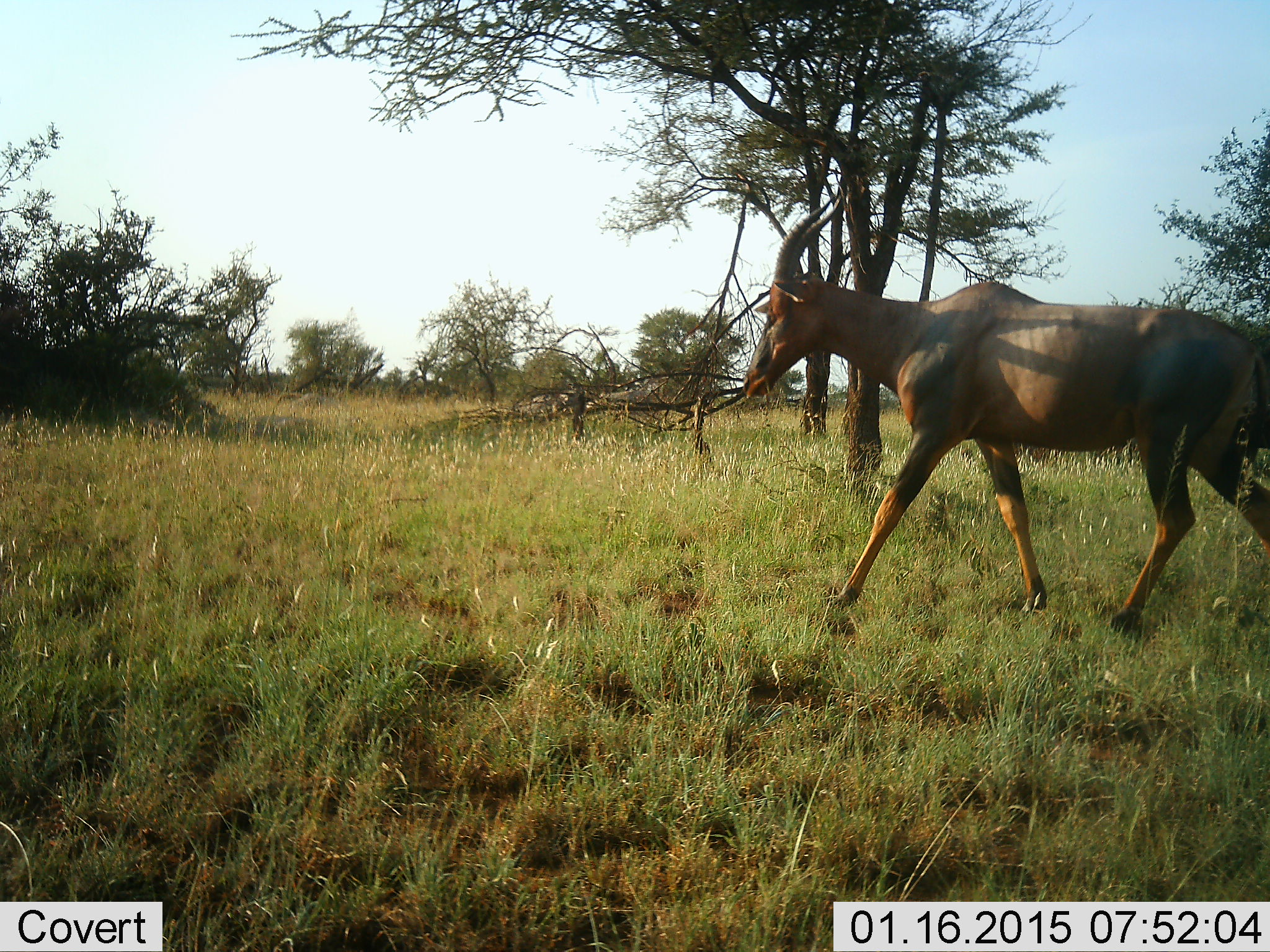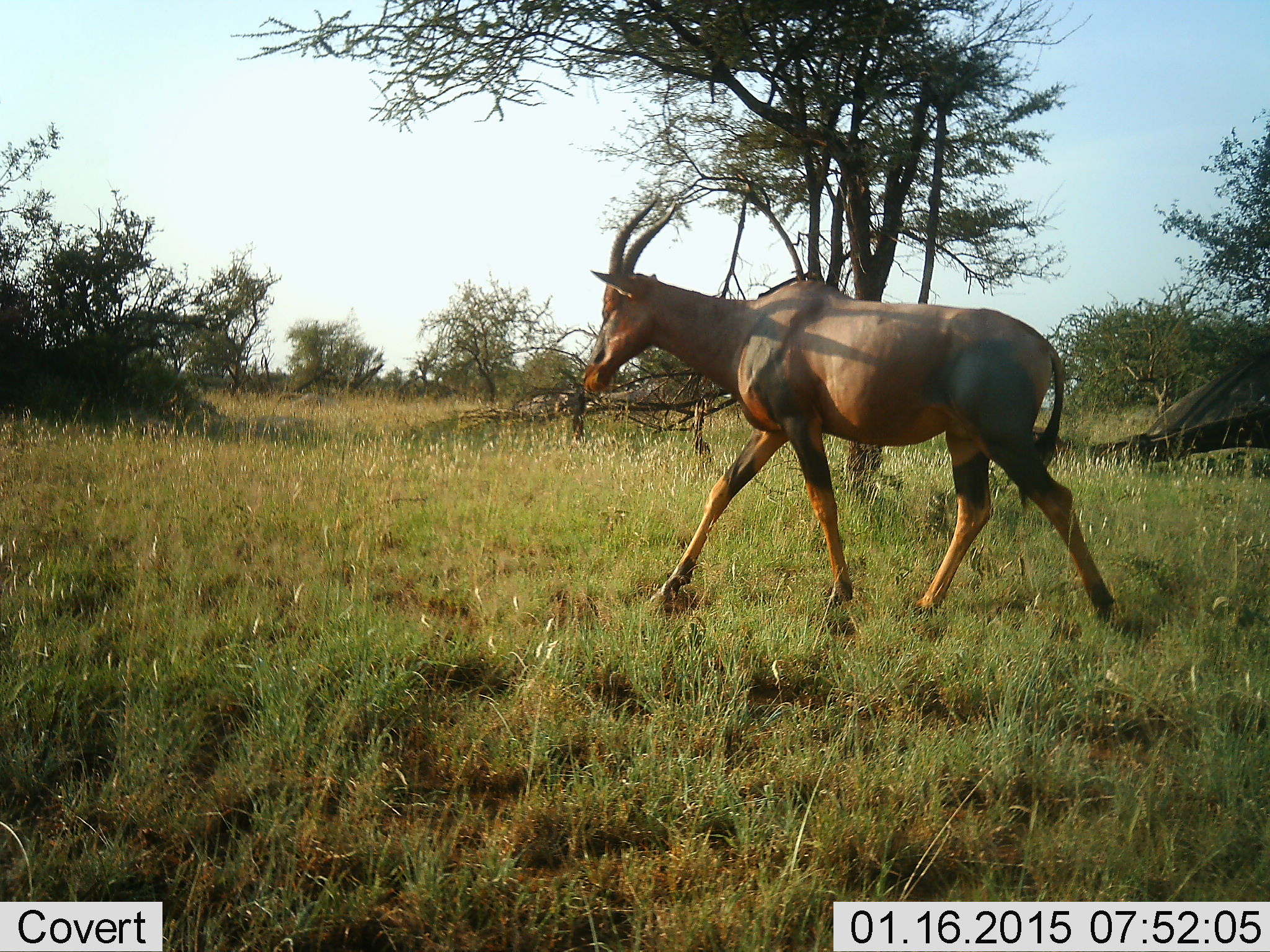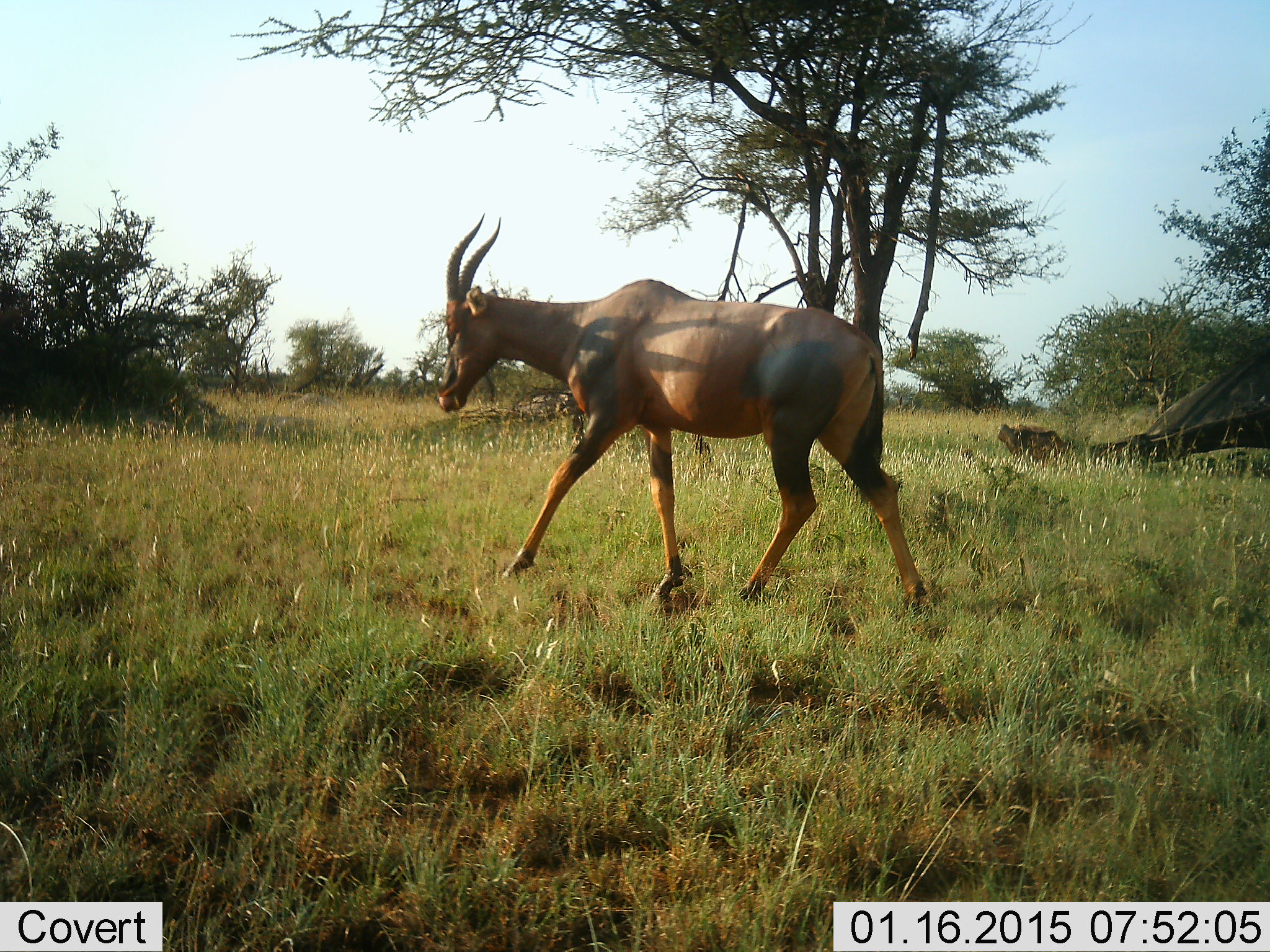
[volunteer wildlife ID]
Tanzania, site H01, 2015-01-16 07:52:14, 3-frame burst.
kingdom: Animalia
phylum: Chordata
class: Mammalia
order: Artiodactyla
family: Bovidae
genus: Damaliscus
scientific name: Damaliscus lunatus jimela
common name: topi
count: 1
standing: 0%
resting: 0%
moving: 100%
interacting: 0%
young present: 0%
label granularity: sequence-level